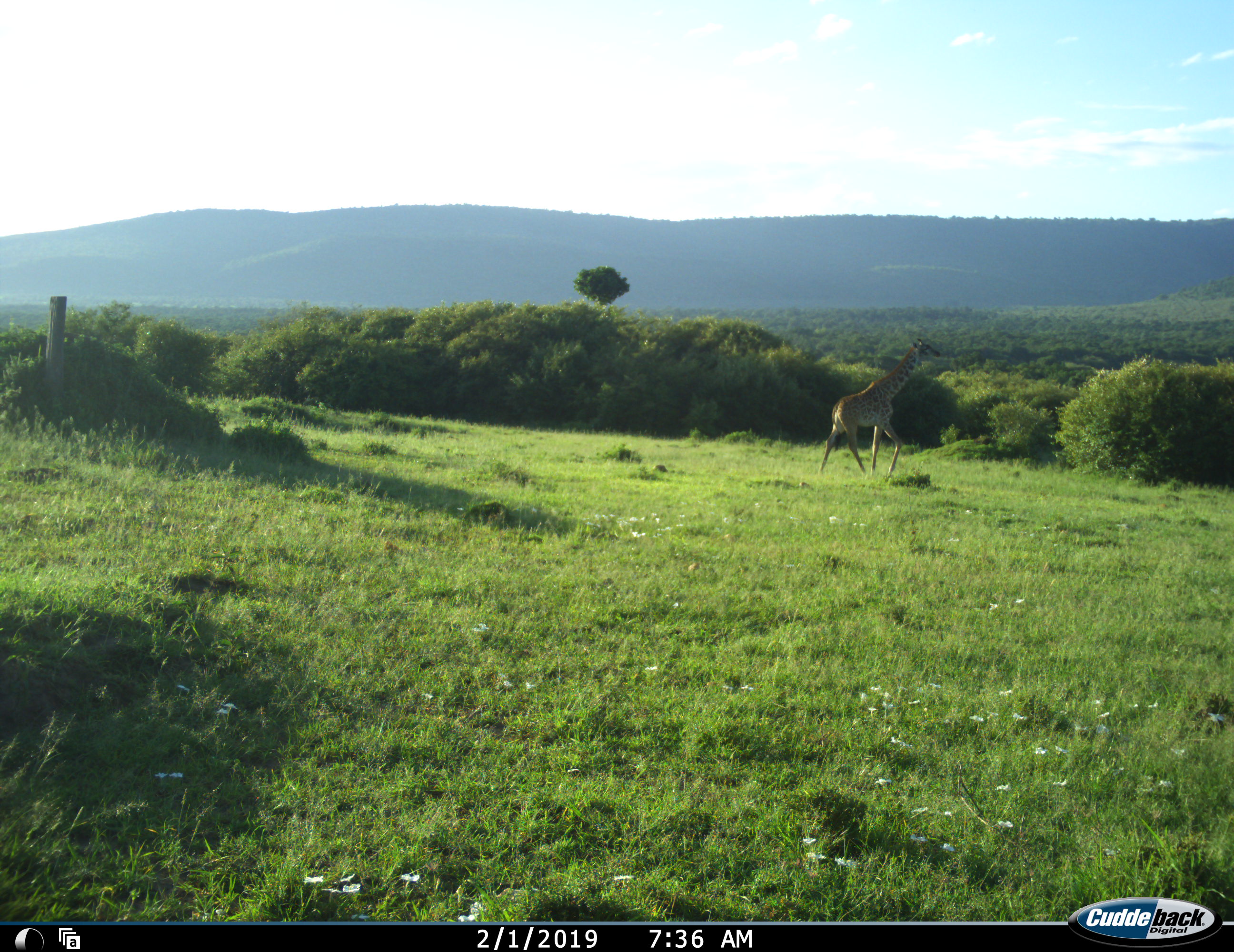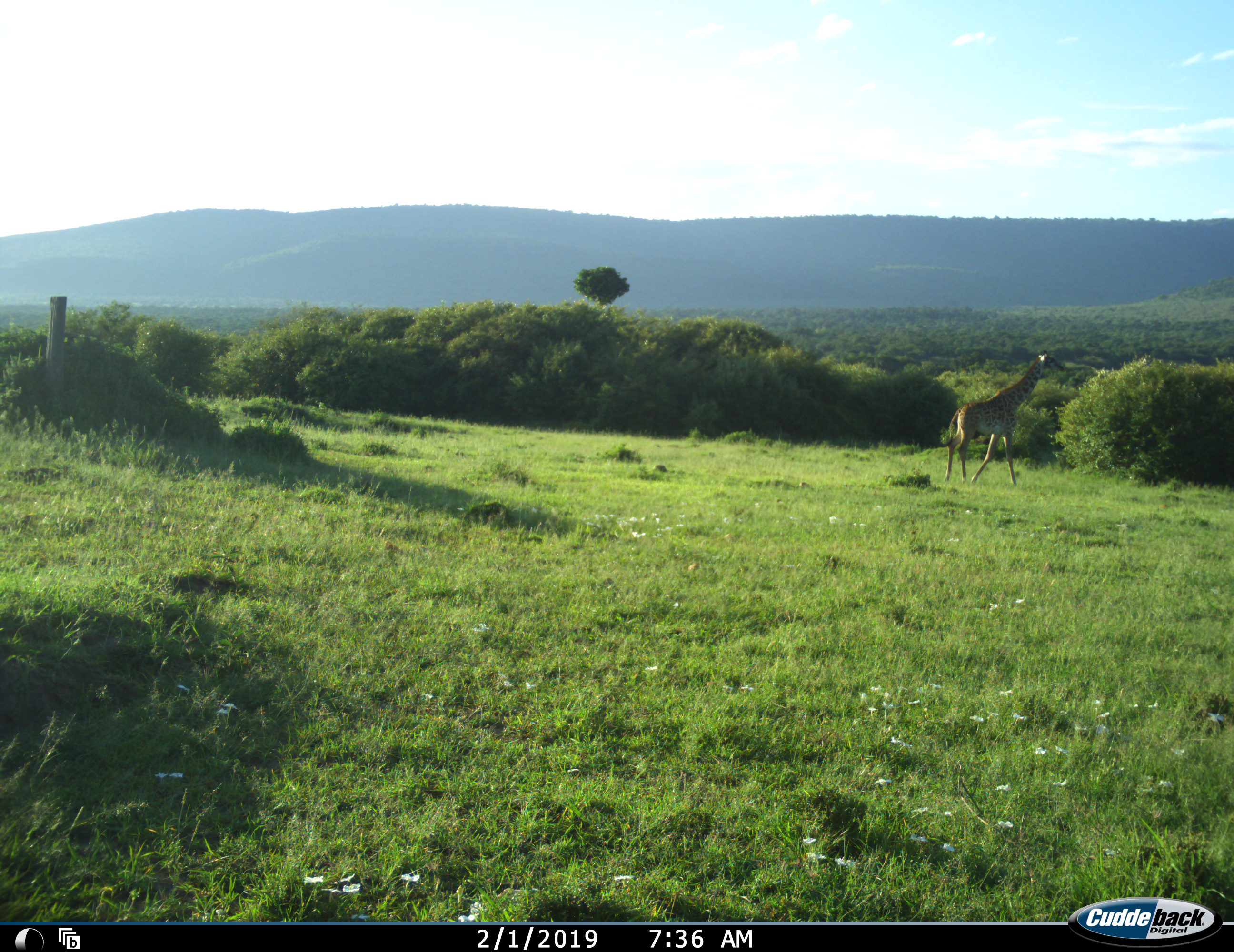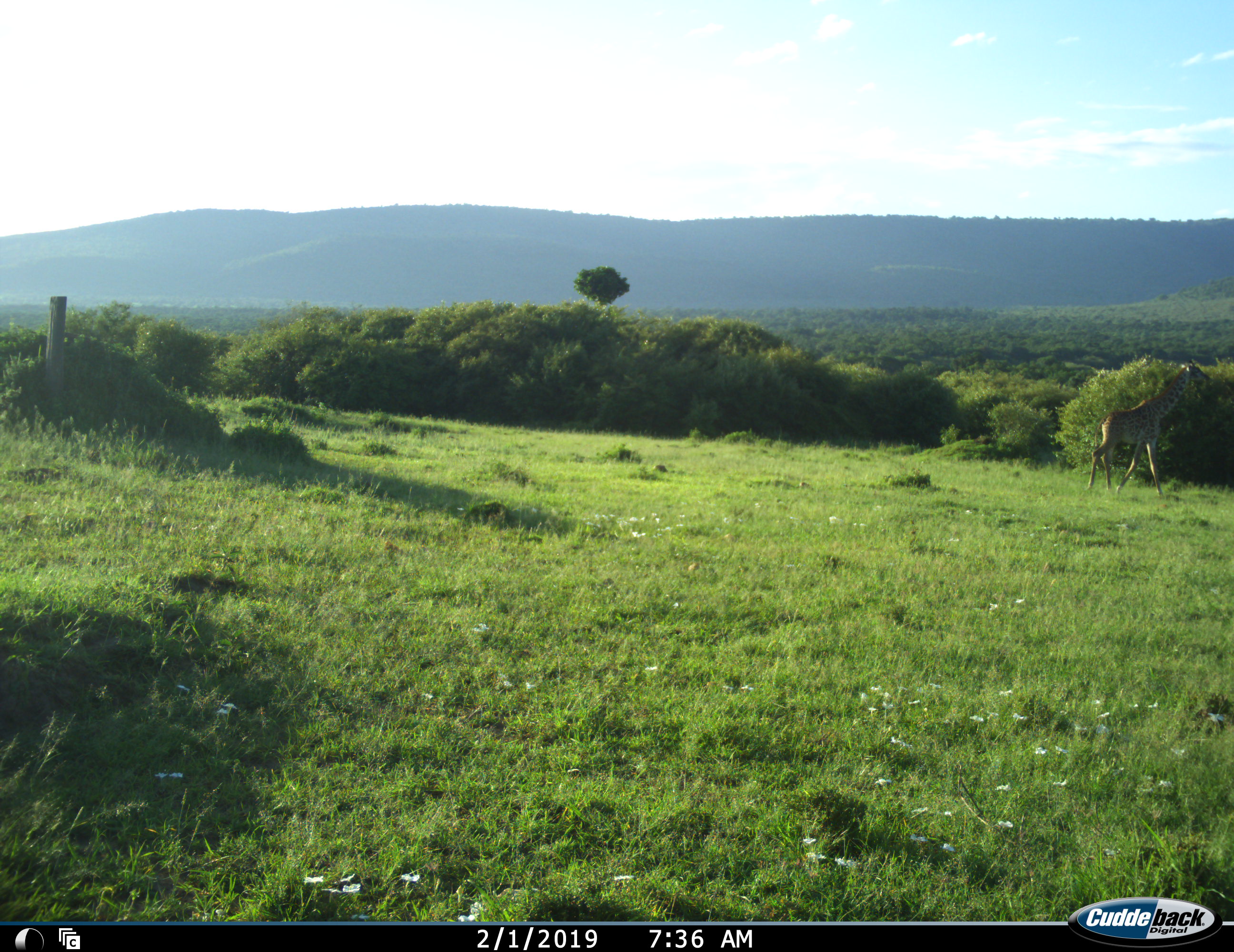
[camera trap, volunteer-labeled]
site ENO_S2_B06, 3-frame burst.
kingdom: Animalia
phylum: Chordata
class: Mammalia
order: Artiodactyla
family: Giraffidae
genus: Giraffa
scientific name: Giraffa camelopardalis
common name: giraffe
Giraffe (Giraffa camelopardalis), count 1. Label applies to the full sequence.